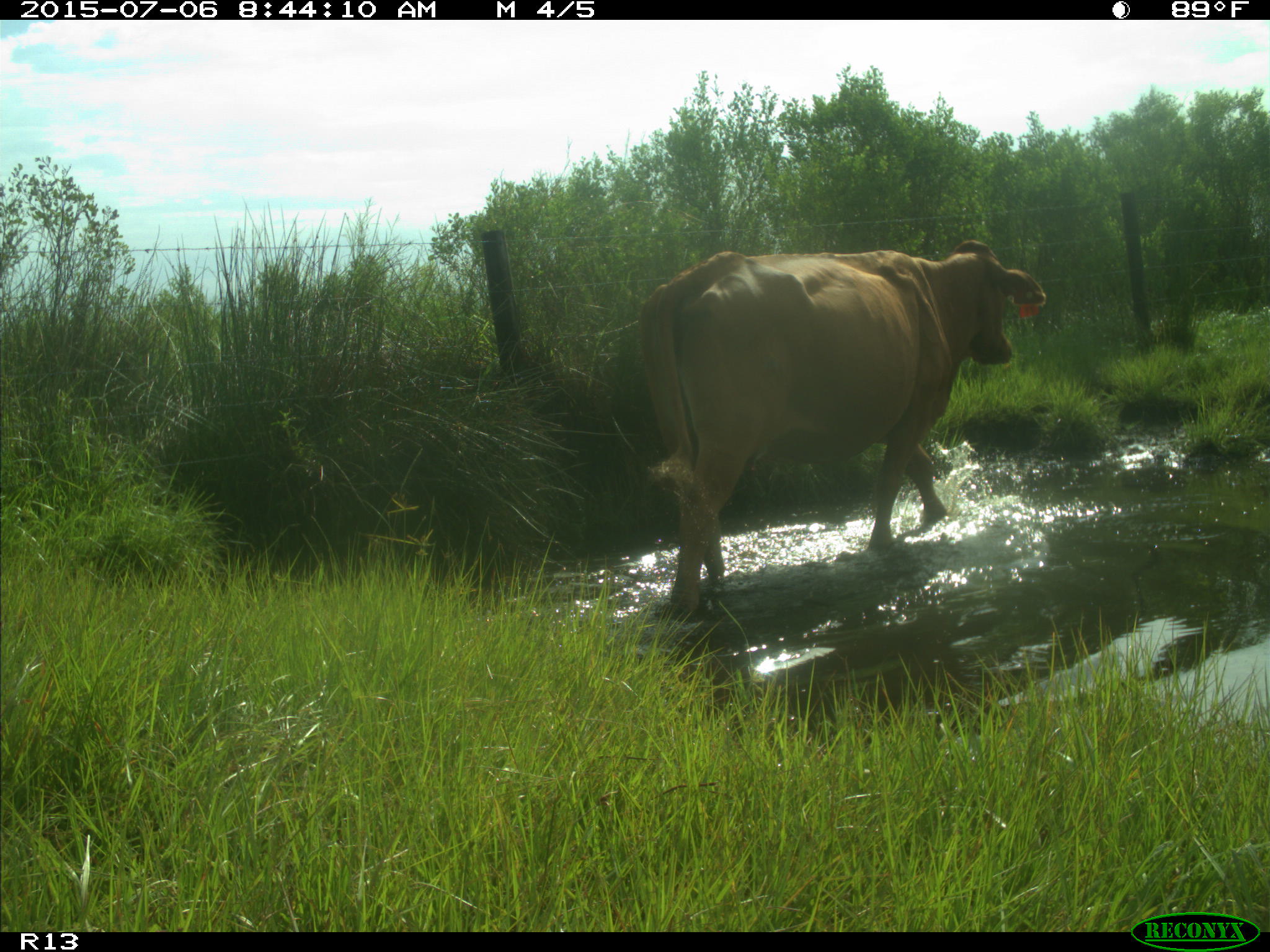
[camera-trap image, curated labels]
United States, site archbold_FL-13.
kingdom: Animalia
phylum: Chordata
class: Mammalia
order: Artiodactyla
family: Bovidae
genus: Bos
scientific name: Bos taurus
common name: domestic cow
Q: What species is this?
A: Bos taurus (domestic cow).